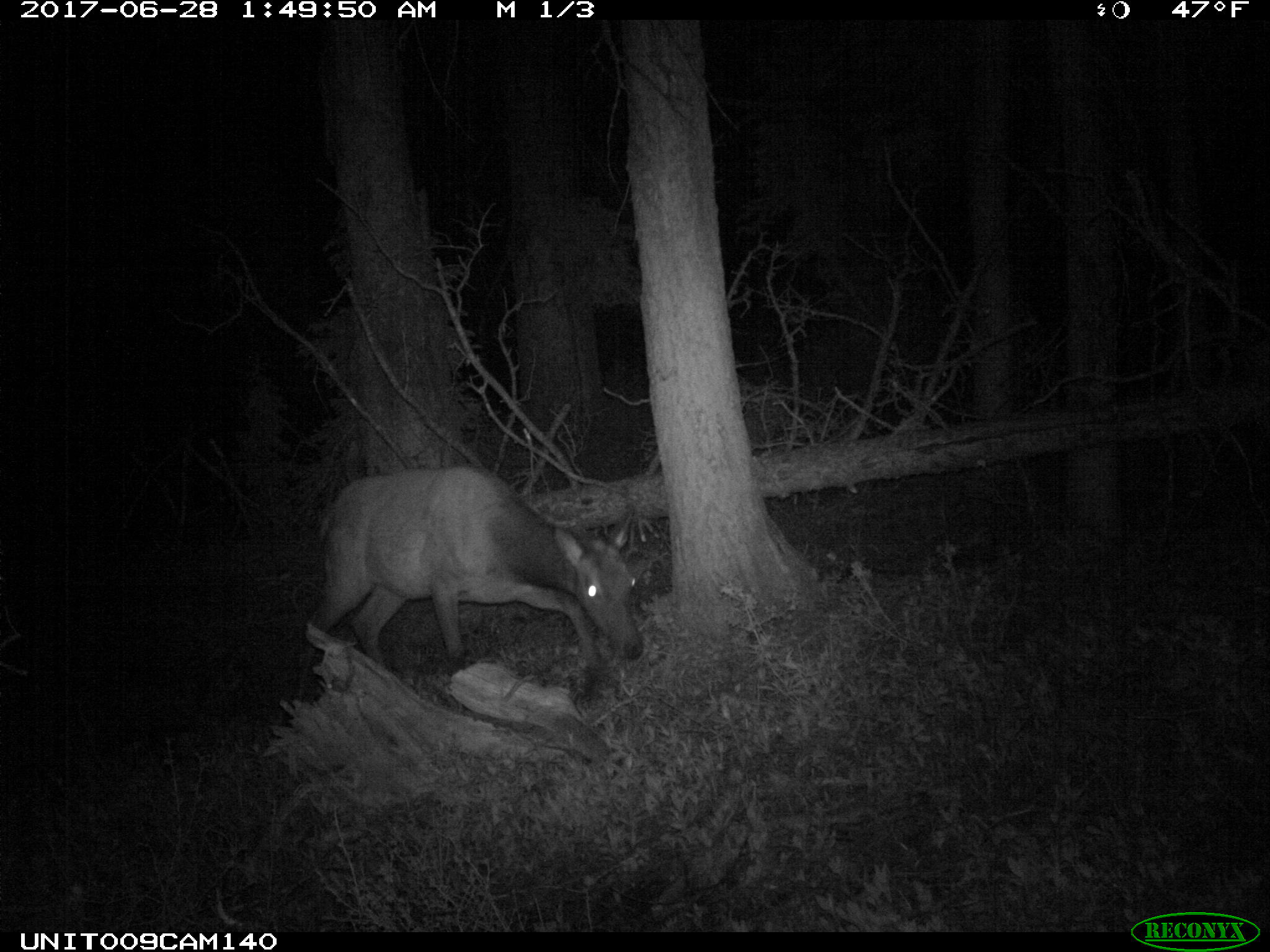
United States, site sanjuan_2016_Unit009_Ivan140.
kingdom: Animalia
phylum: Chordata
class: Mammalia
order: Artiodactyla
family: Cervidae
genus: Cervus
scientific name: Cervus elaphus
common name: red deer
Cervus elaphus (red deer).